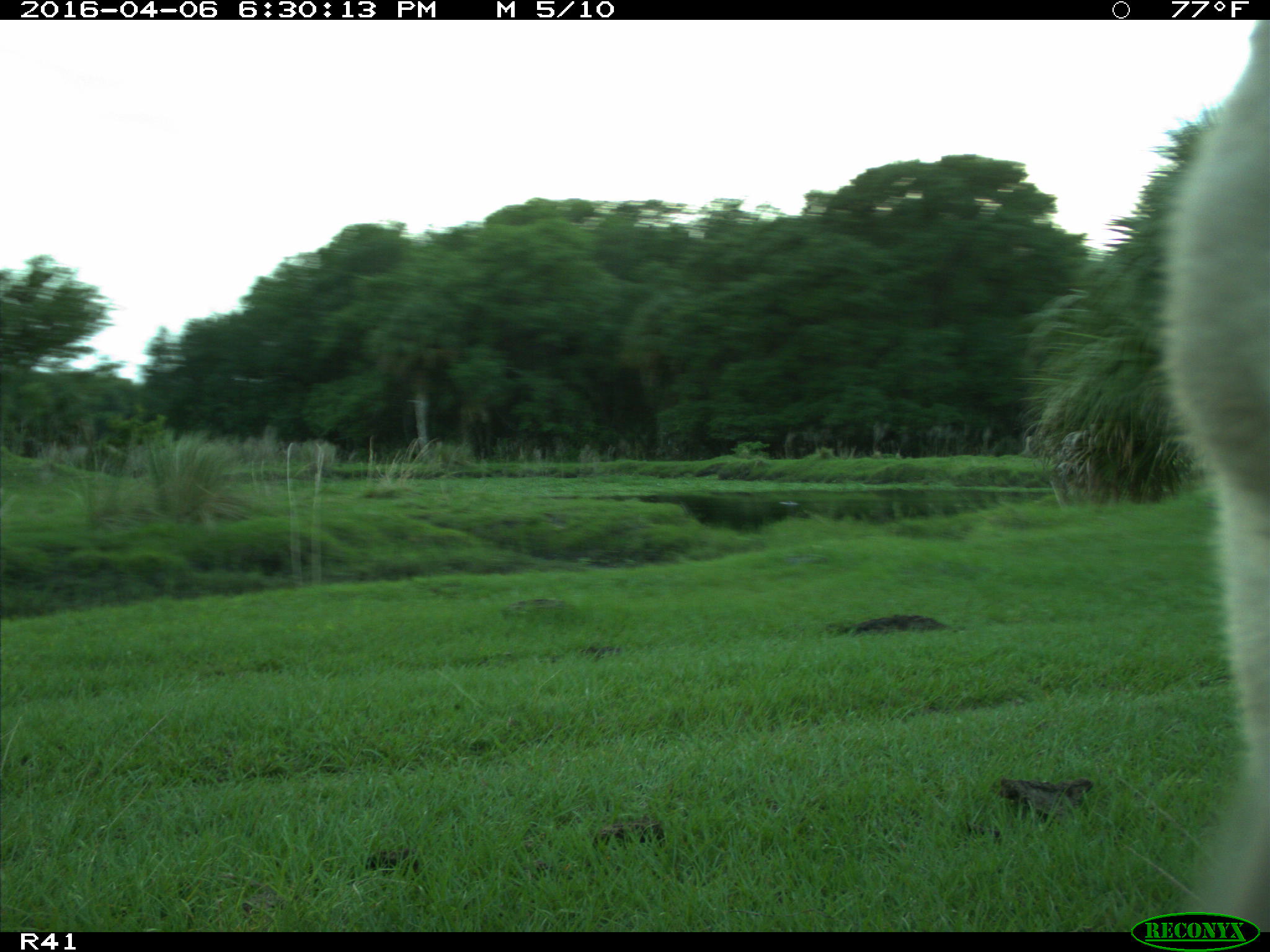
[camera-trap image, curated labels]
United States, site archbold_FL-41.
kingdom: Animalia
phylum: Chordata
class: Mammalia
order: Artiodactyla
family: Bovidae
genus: Bos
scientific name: Bos taurus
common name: domestic cow